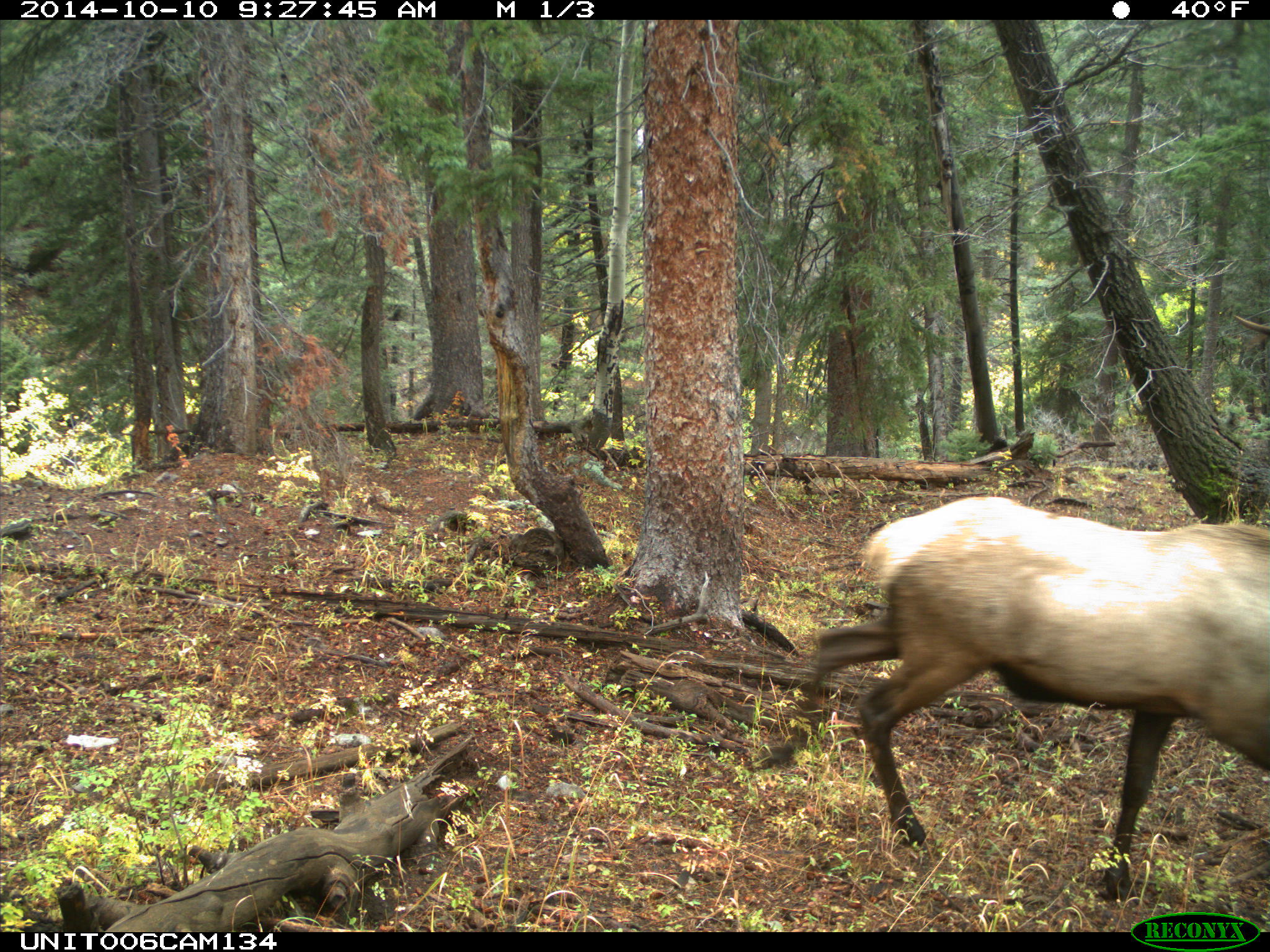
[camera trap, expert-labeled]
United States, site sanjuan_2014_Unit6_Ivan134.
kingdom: Animalia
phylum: Chordata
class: Mammalia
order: Artiodactyla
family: Cervidae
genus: Cervus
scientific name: Cervus elaphus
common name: red deer